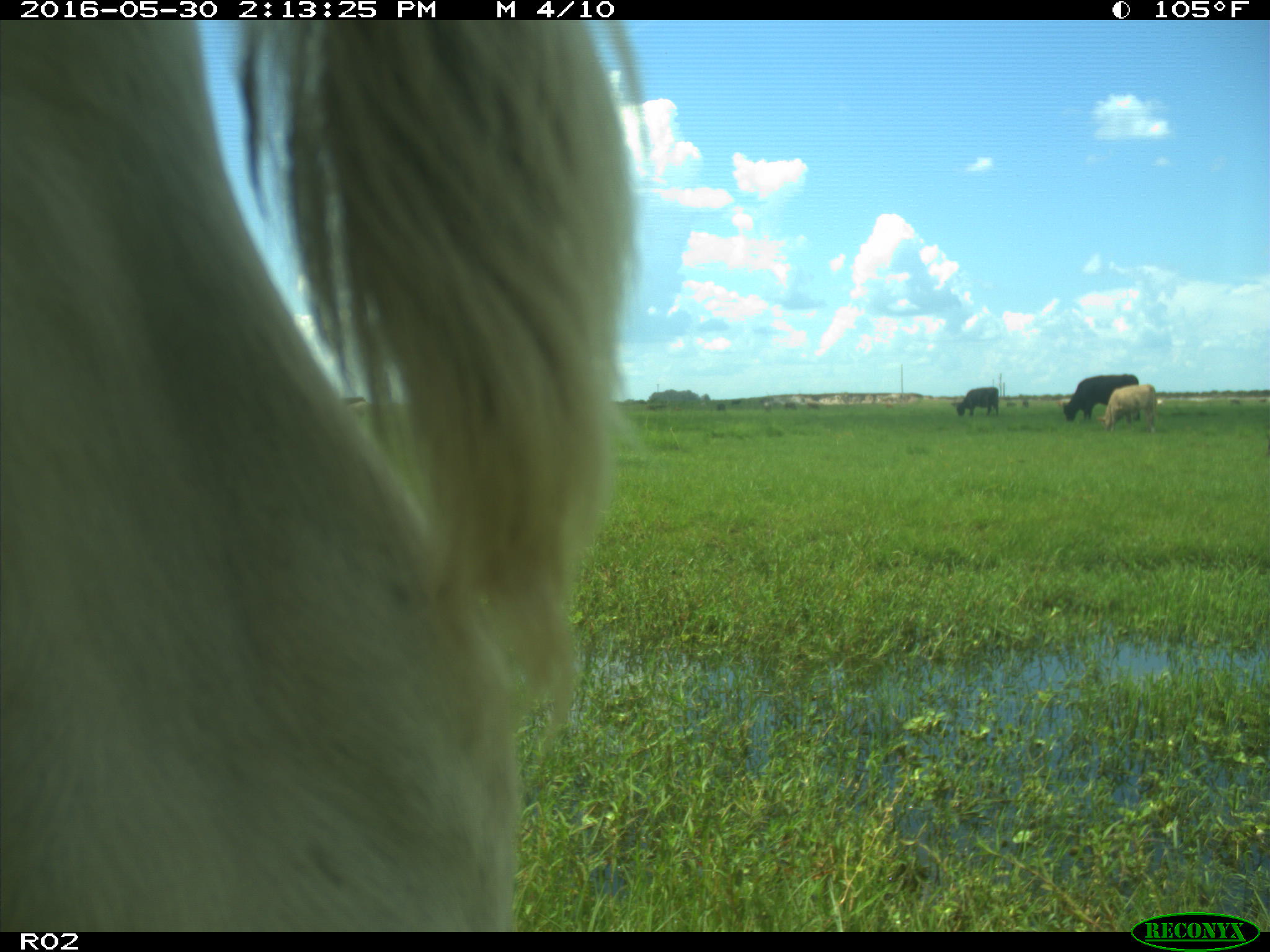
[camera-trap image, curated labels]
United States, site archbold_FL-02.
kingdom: Animalia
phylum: Chordata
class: Mammalia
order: Artiodactyla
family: Bovidae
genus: Bos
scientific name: Bos taurus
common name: domestic cow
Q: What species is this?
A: Bos taurus (domestic cow).